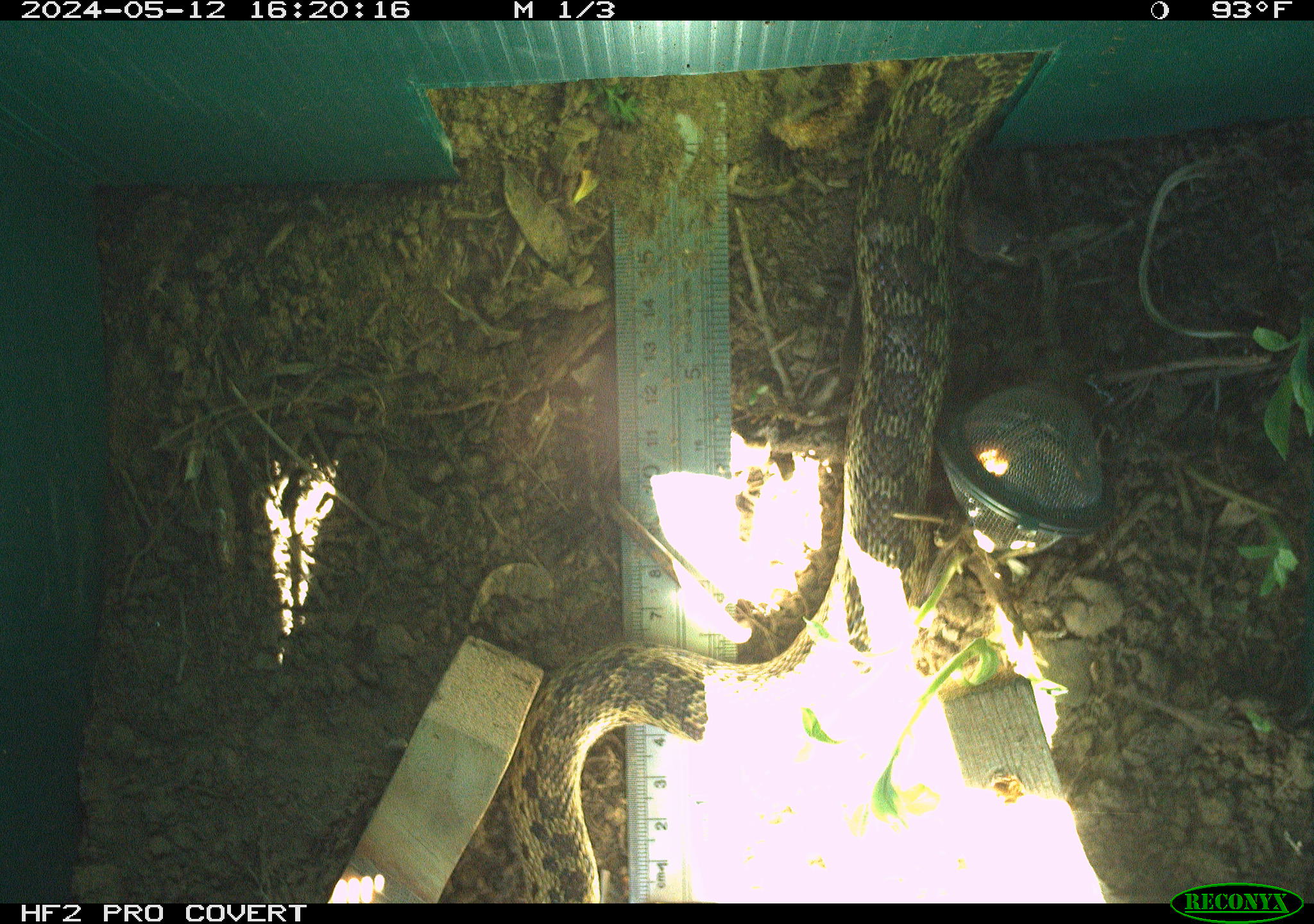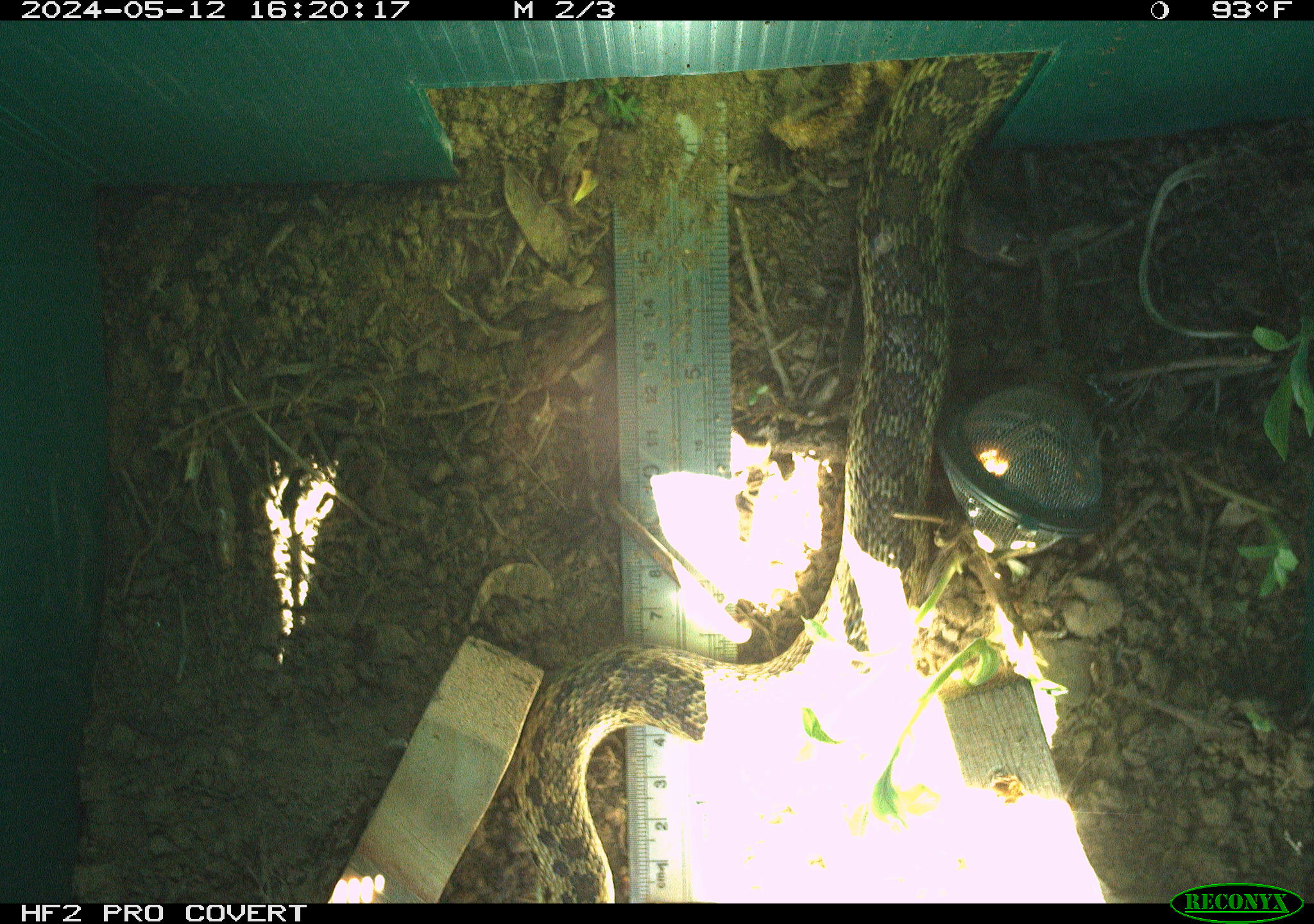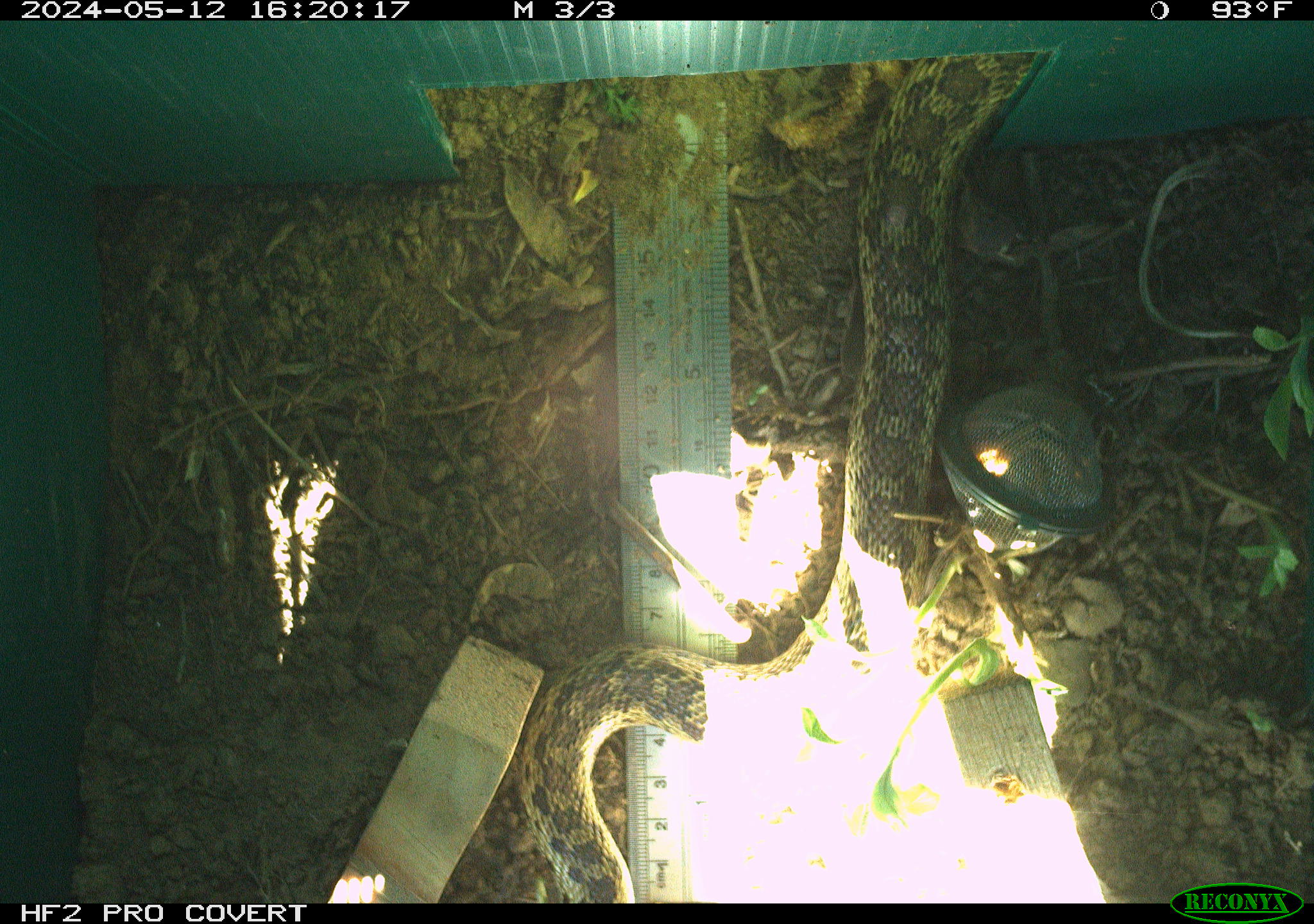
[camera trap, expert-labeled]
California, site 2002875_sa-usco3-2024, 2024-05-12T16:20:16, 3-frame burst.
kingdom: Animalia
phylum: Chordata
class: Reptilia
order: Squamata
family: Colubridae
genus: Pituophis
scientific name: Pituophis catenifer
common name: gophersnake